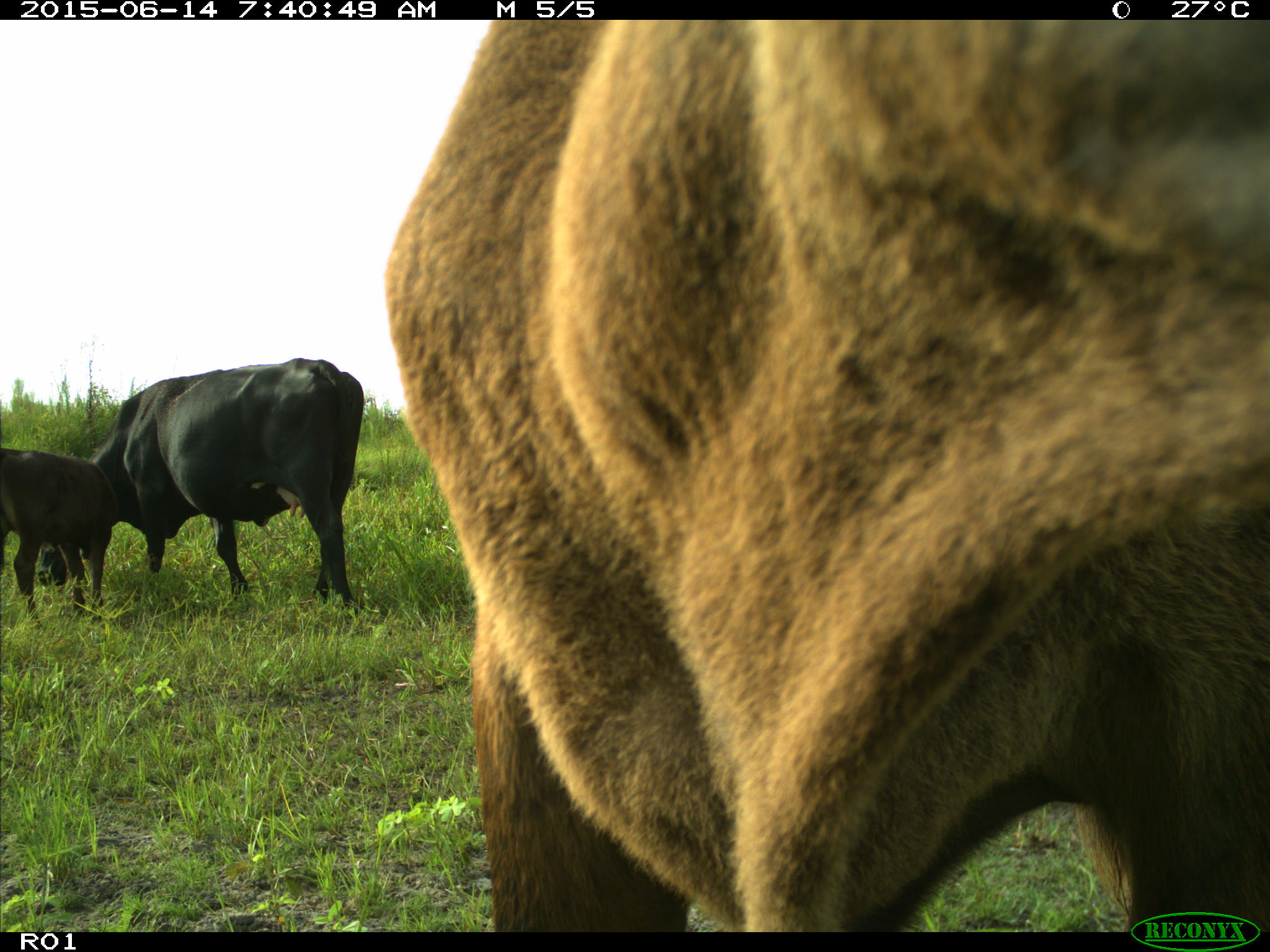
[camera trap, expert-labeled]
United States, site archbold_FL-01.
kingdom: Animalia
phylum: Chordata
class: Mammalia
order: Artiodactyla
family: Bovidae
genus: Bos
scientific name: Bos taurus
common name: domestic cow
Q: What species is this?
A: Bos taurus (domestic cow).